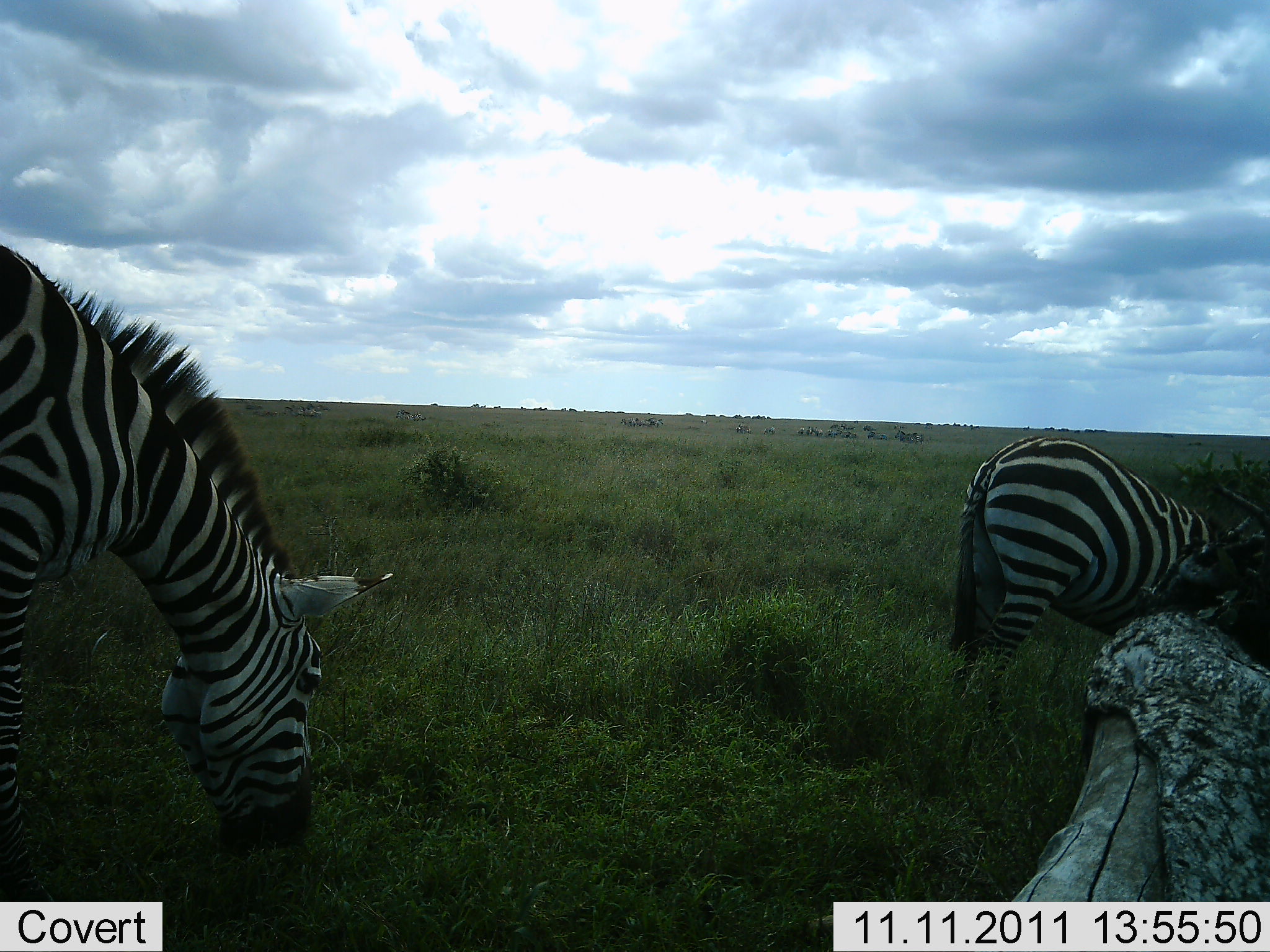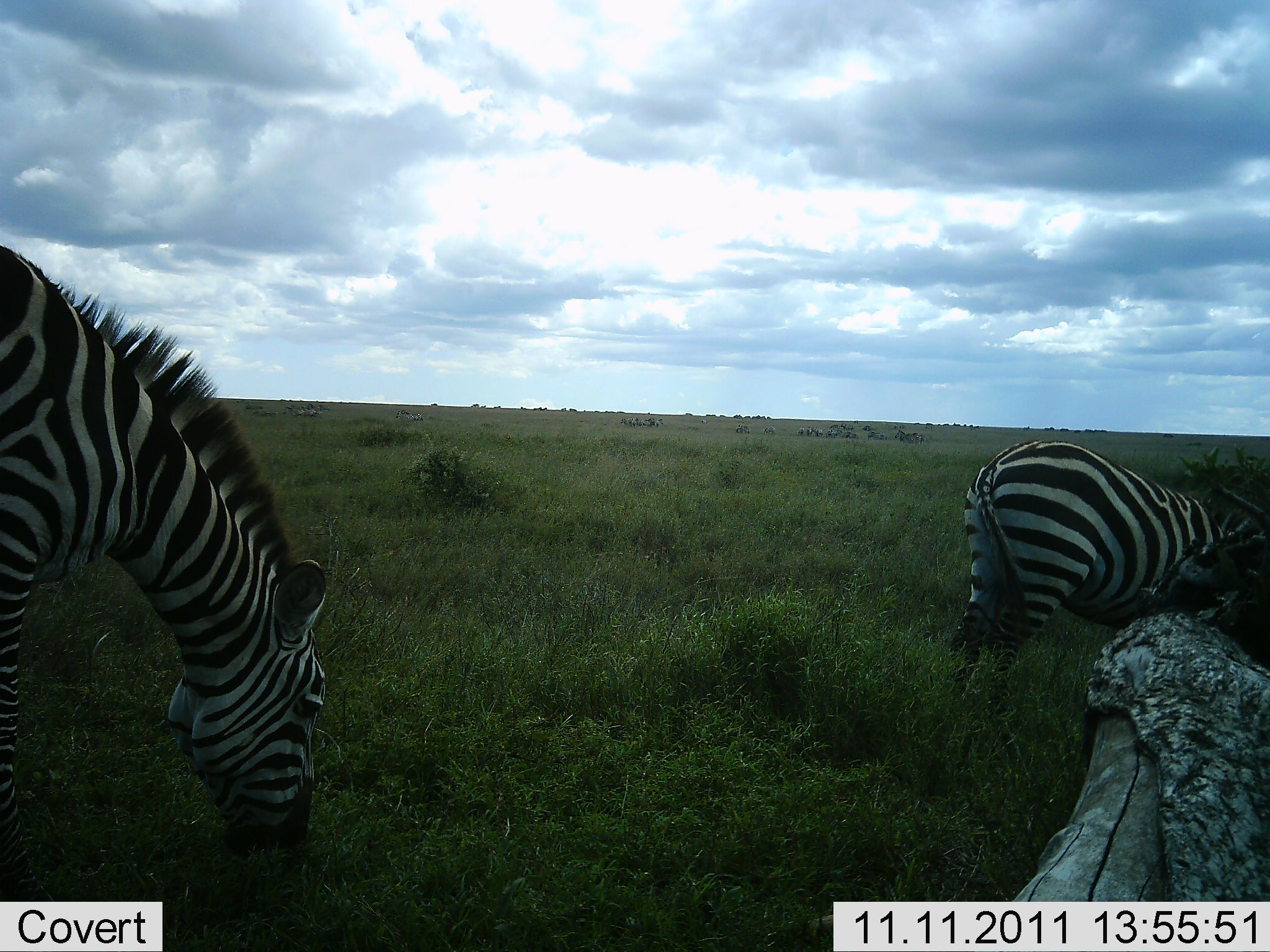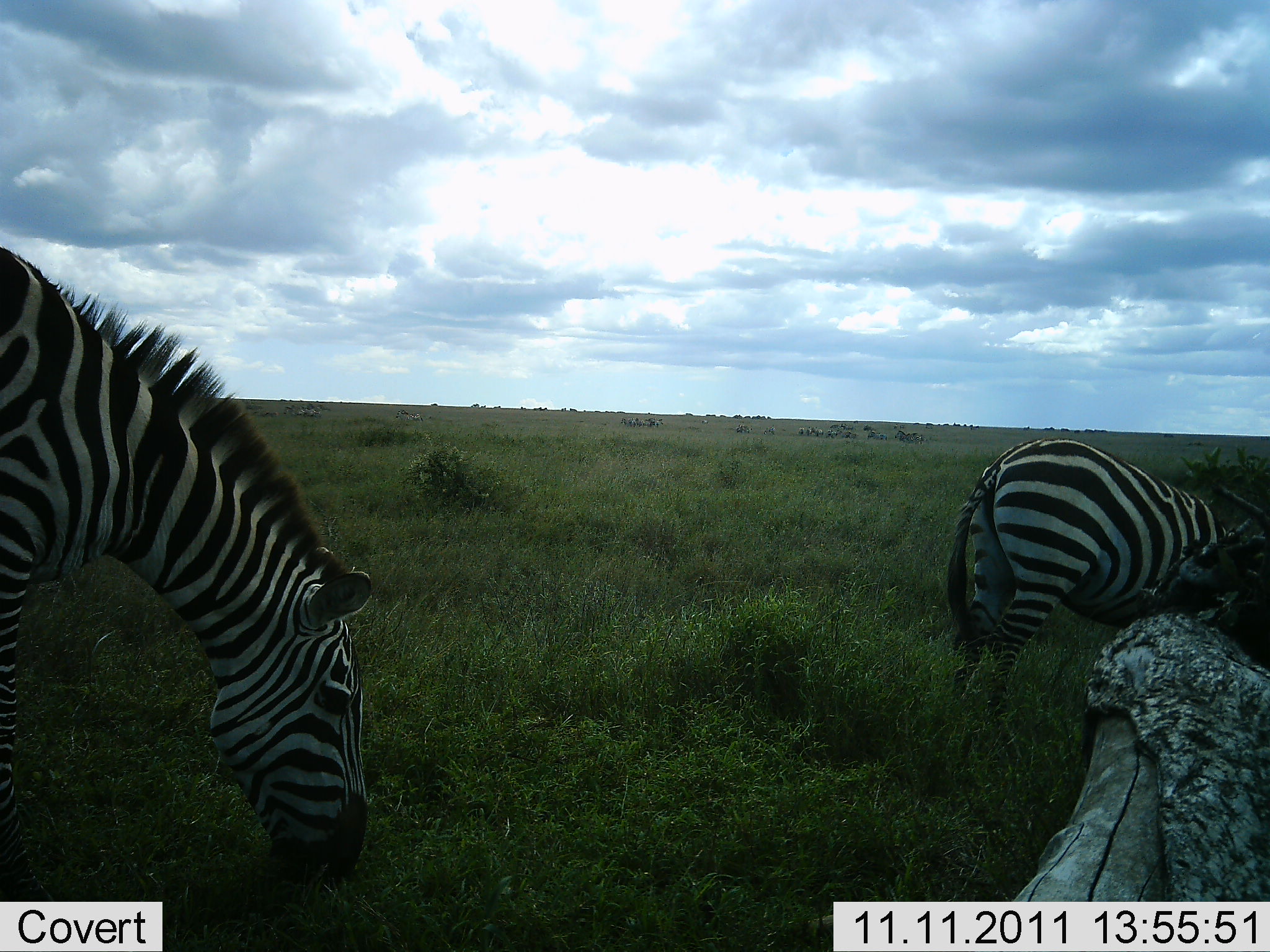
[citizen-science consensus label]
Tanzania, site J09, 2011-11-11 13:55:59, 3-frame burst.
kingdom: Animalia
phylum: Chordata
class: Mammalia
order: Perissodactyla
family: Equidae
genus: Equus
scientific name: Equus quagga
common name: plains zebra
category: zebra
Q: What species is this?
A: Zebra (plains zebra) (Equus quagga).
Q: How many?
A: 2.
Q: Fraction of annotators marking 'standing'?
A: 40%.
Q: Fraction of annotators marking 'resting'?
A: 0%.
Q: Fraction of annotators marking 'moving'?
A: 0%.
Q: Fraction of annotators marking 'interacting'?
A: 0%.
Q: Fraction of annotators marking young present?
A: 0%.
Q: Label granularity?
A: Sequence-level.